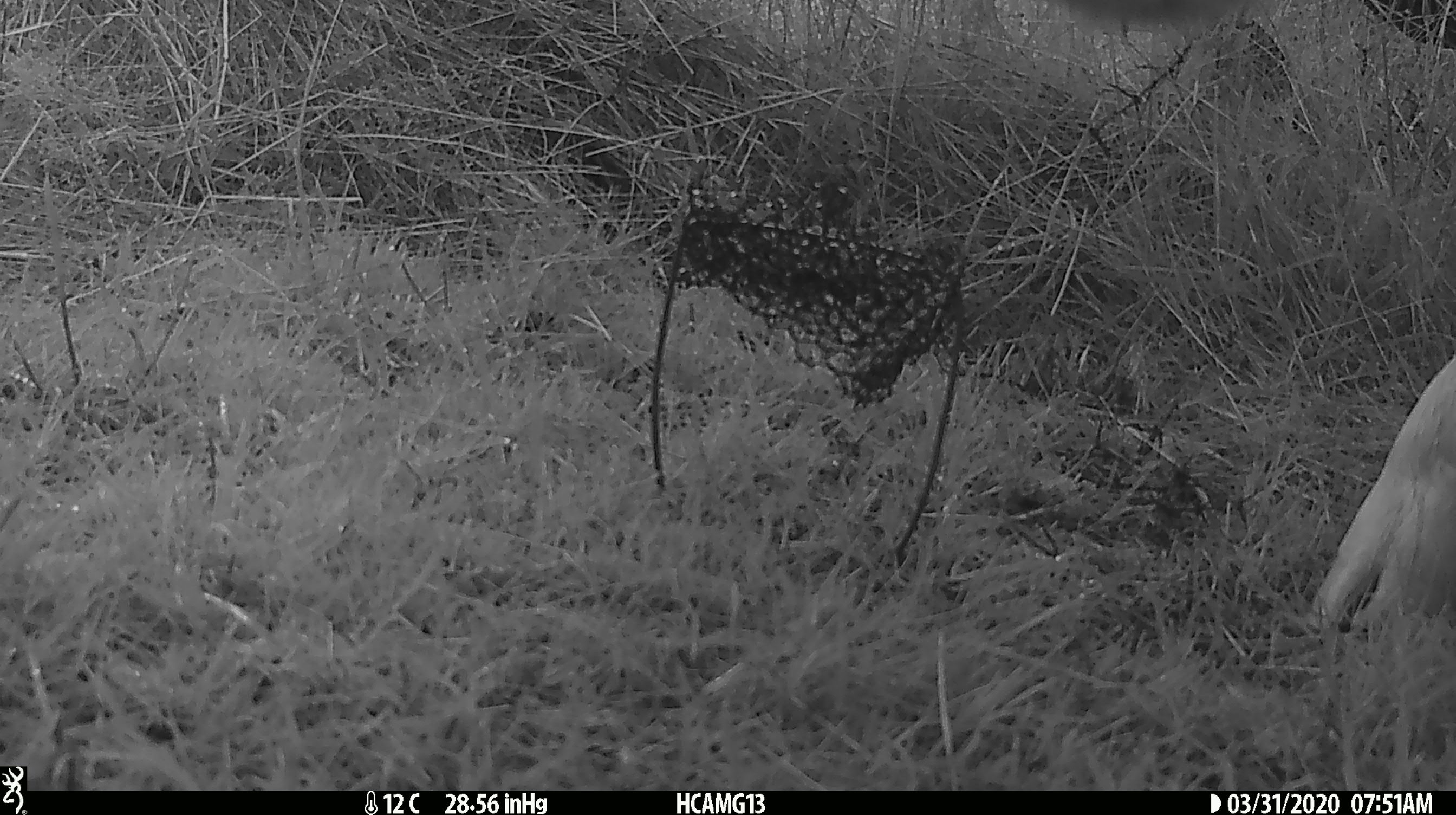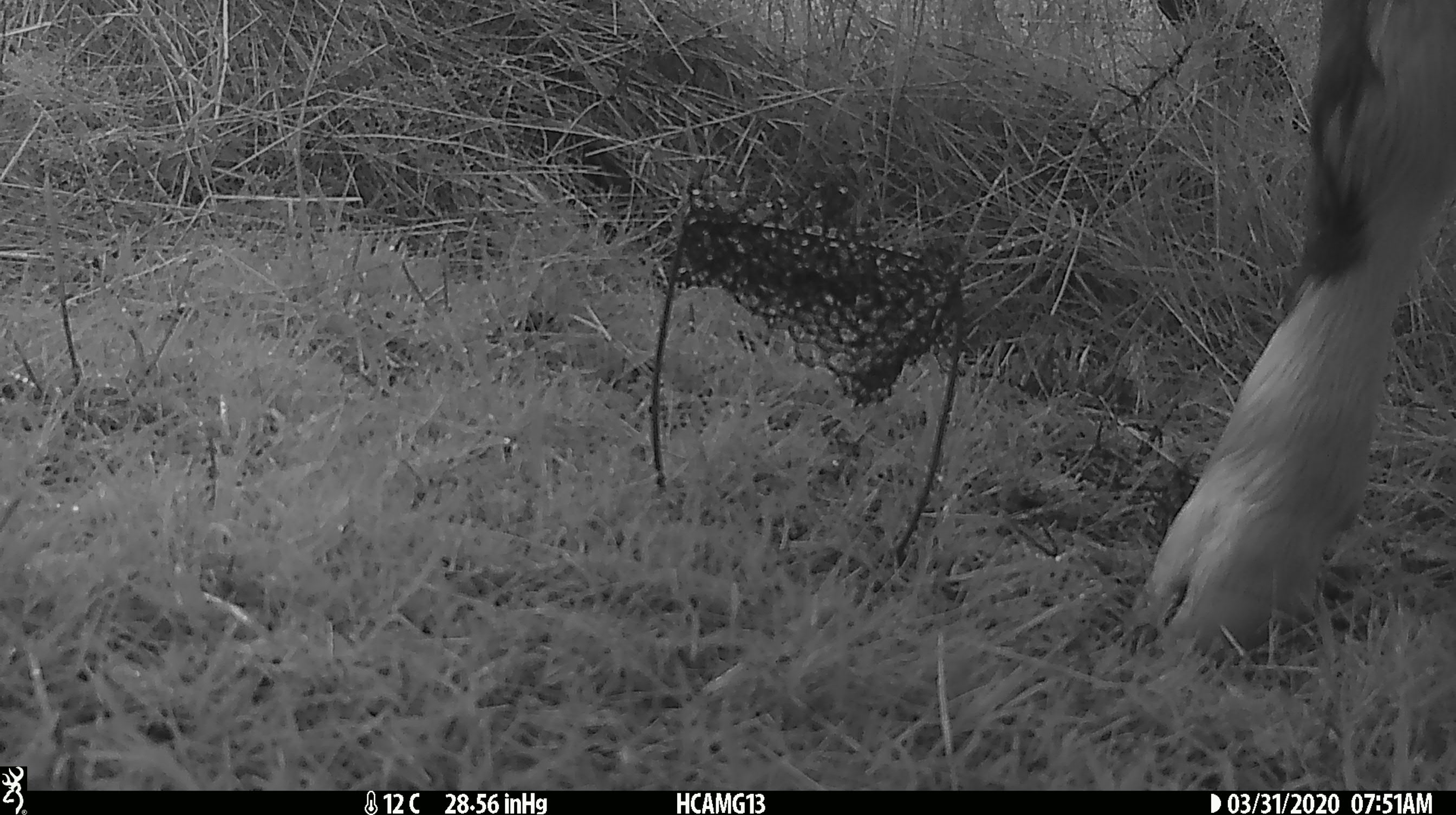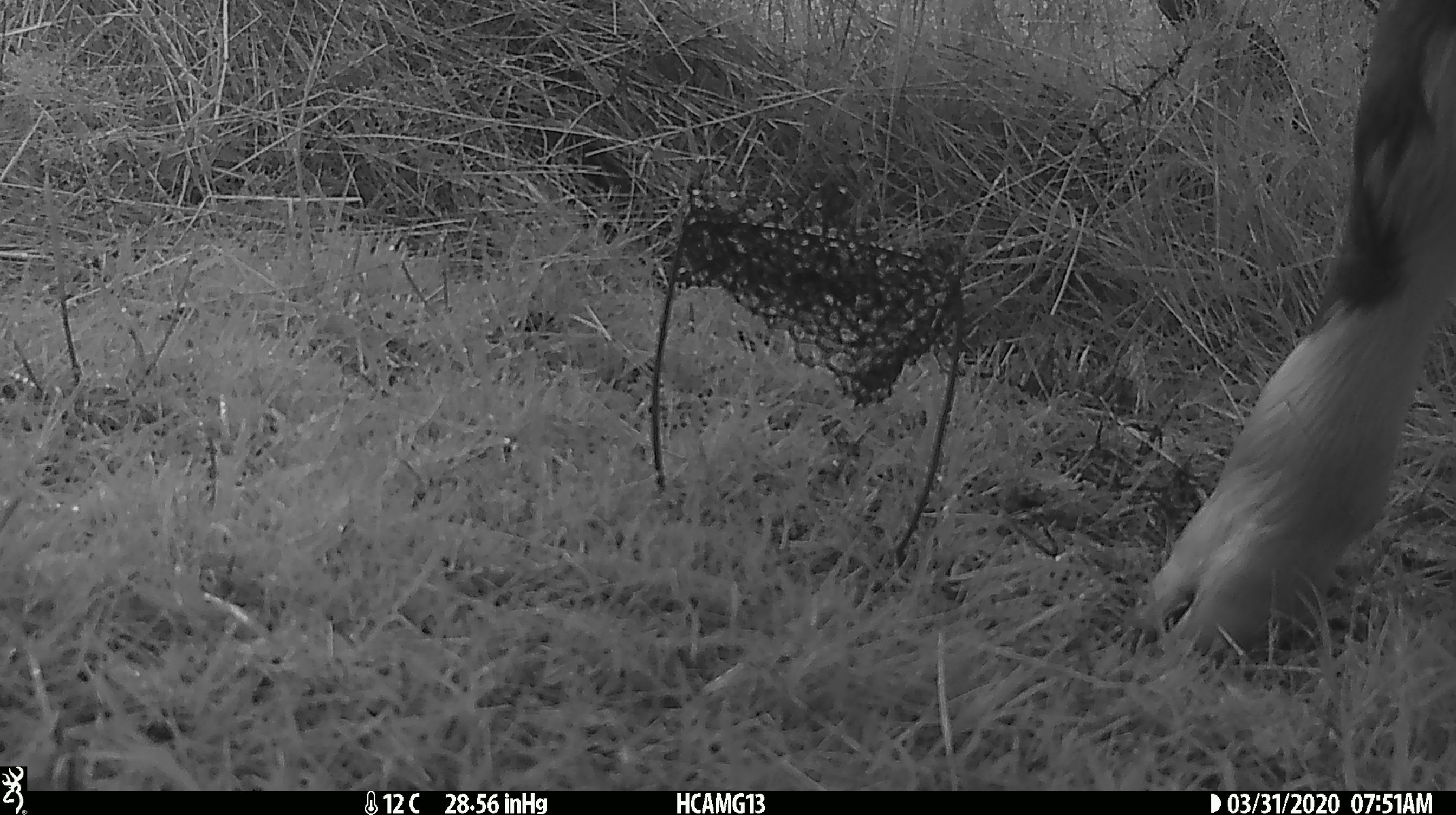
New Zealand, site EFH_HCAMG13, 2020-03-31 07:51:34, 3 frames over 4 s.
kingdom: Animalia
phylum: Chordata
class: Mammalia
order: Artiodactyla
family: Bovidae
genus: Bos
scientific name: Bos taurus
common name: domestic cow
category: cow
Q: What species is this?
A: Cow (domestic cow) (Bos taurus).